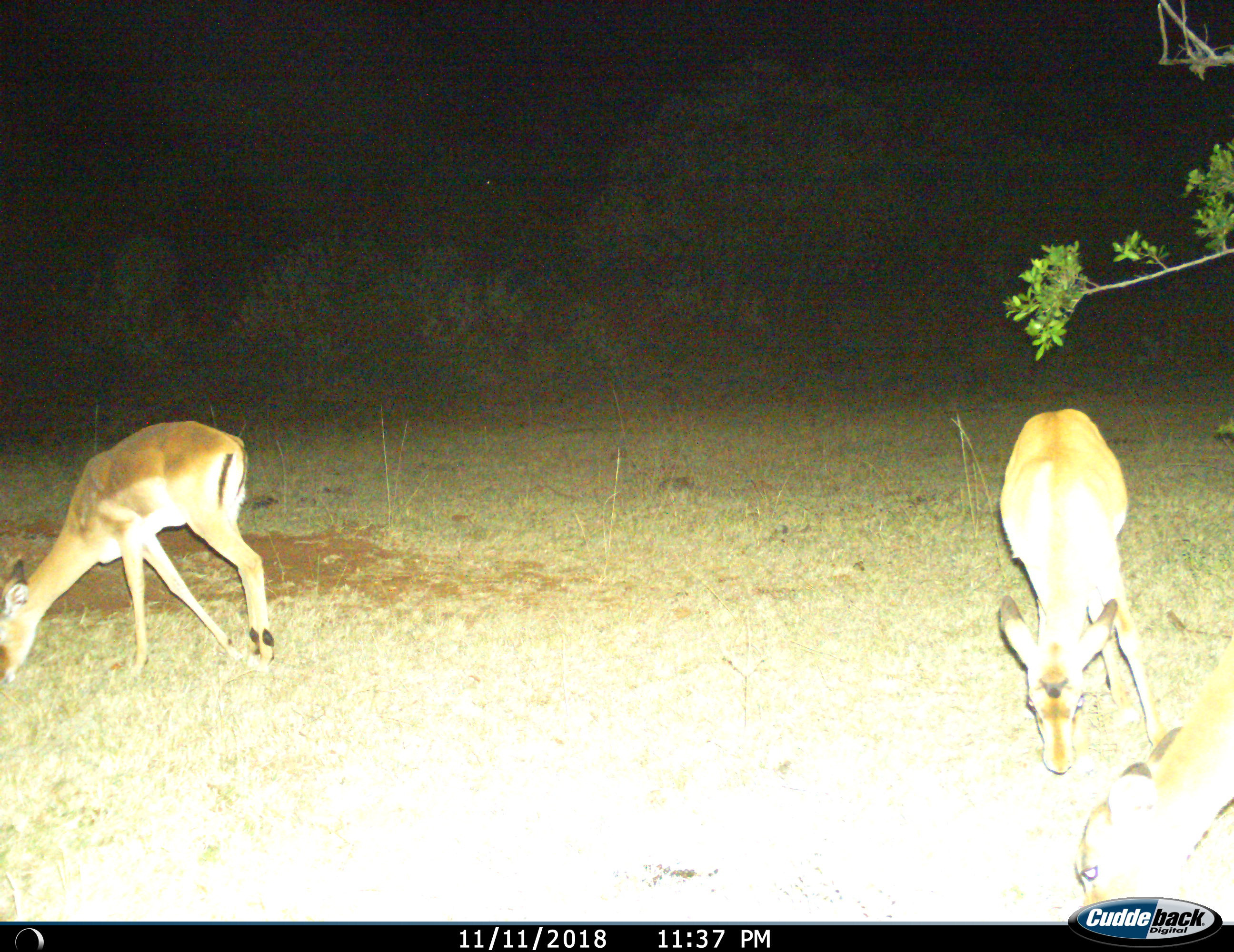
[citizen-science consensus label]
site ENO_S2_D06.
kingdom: Animalia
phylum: Chordata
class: Mammalia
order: Artiodactyla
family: Bovidae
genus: Aepyceros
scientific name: Aepyceros melampus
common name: impala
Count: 2.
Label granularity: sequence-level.